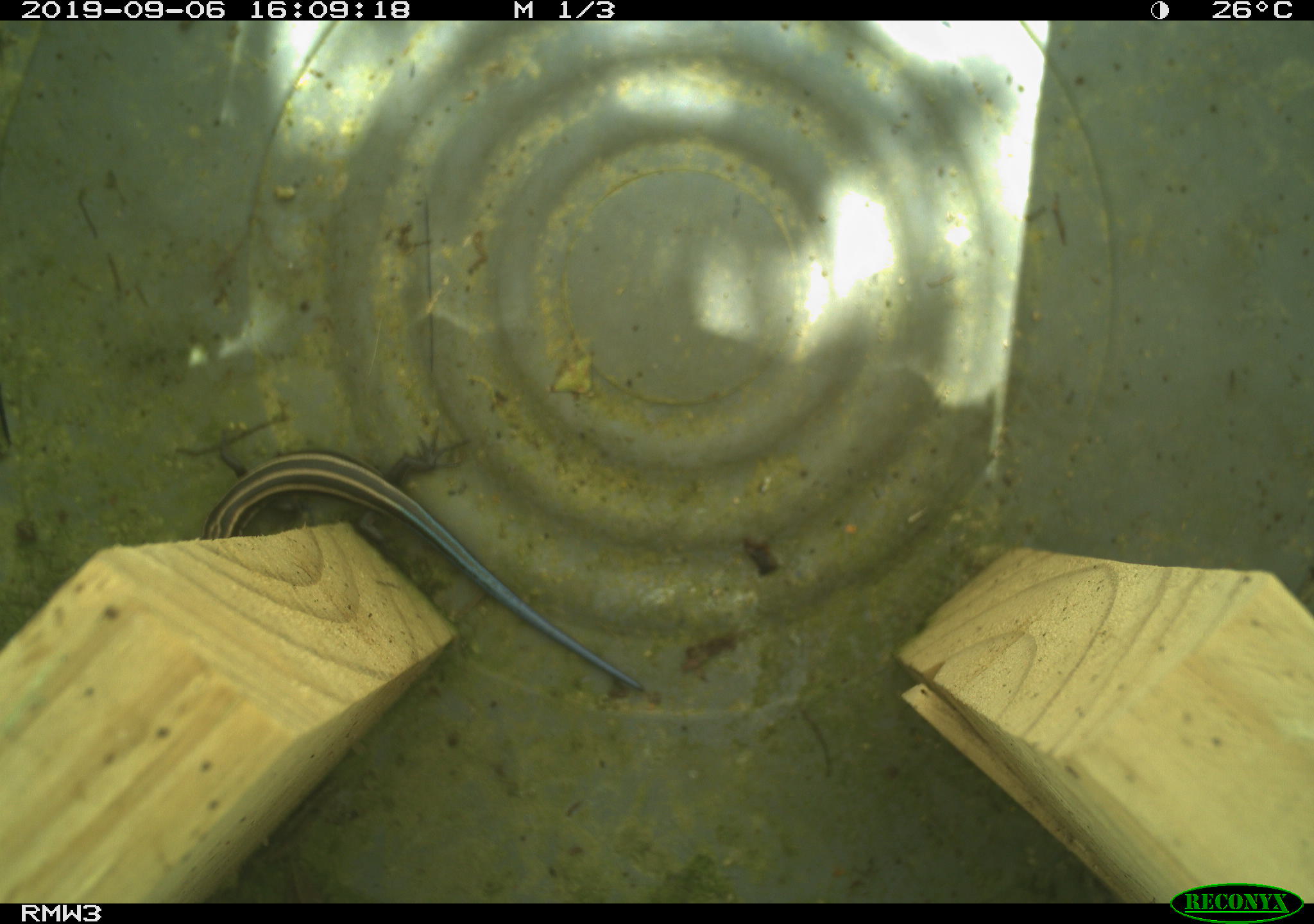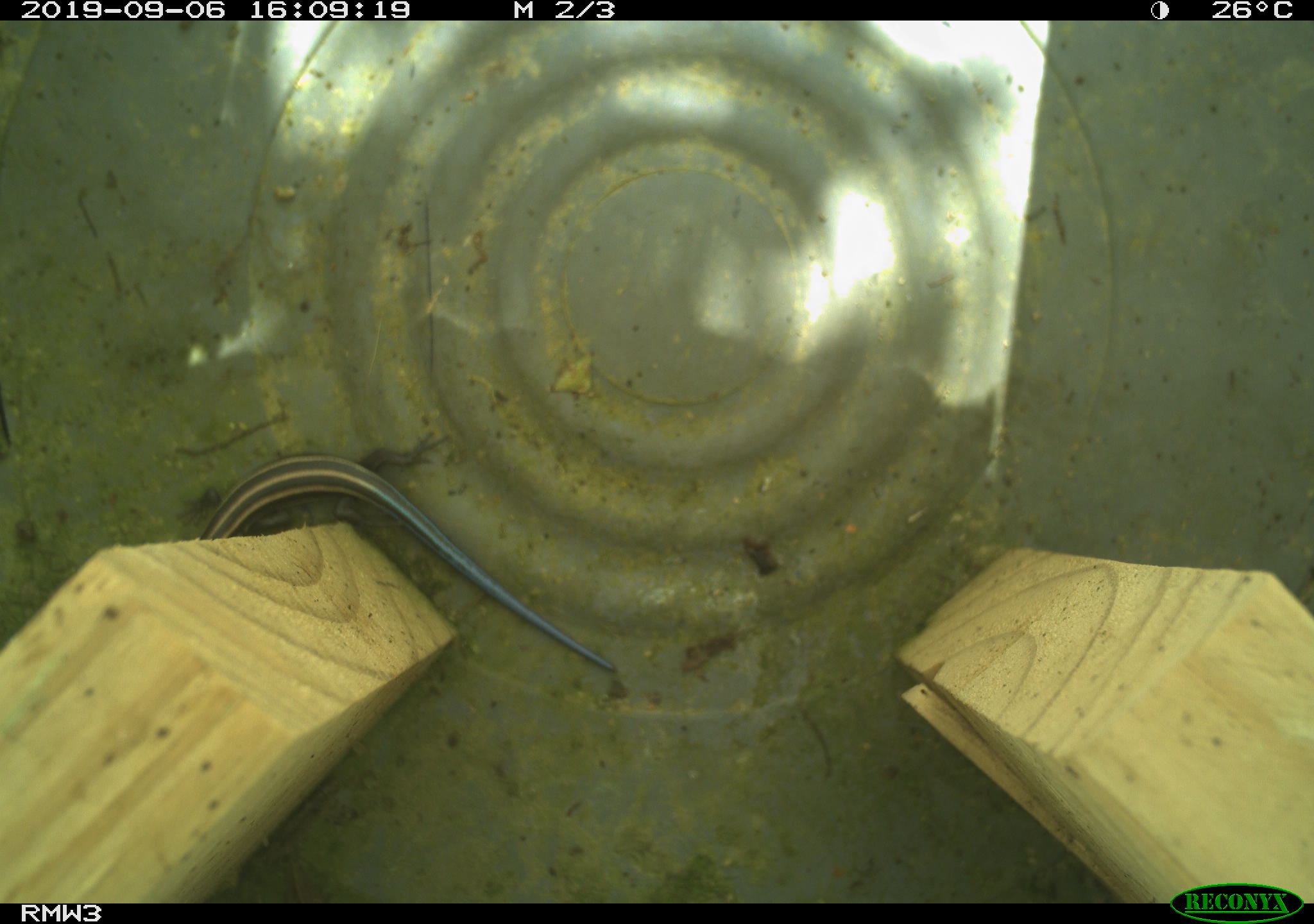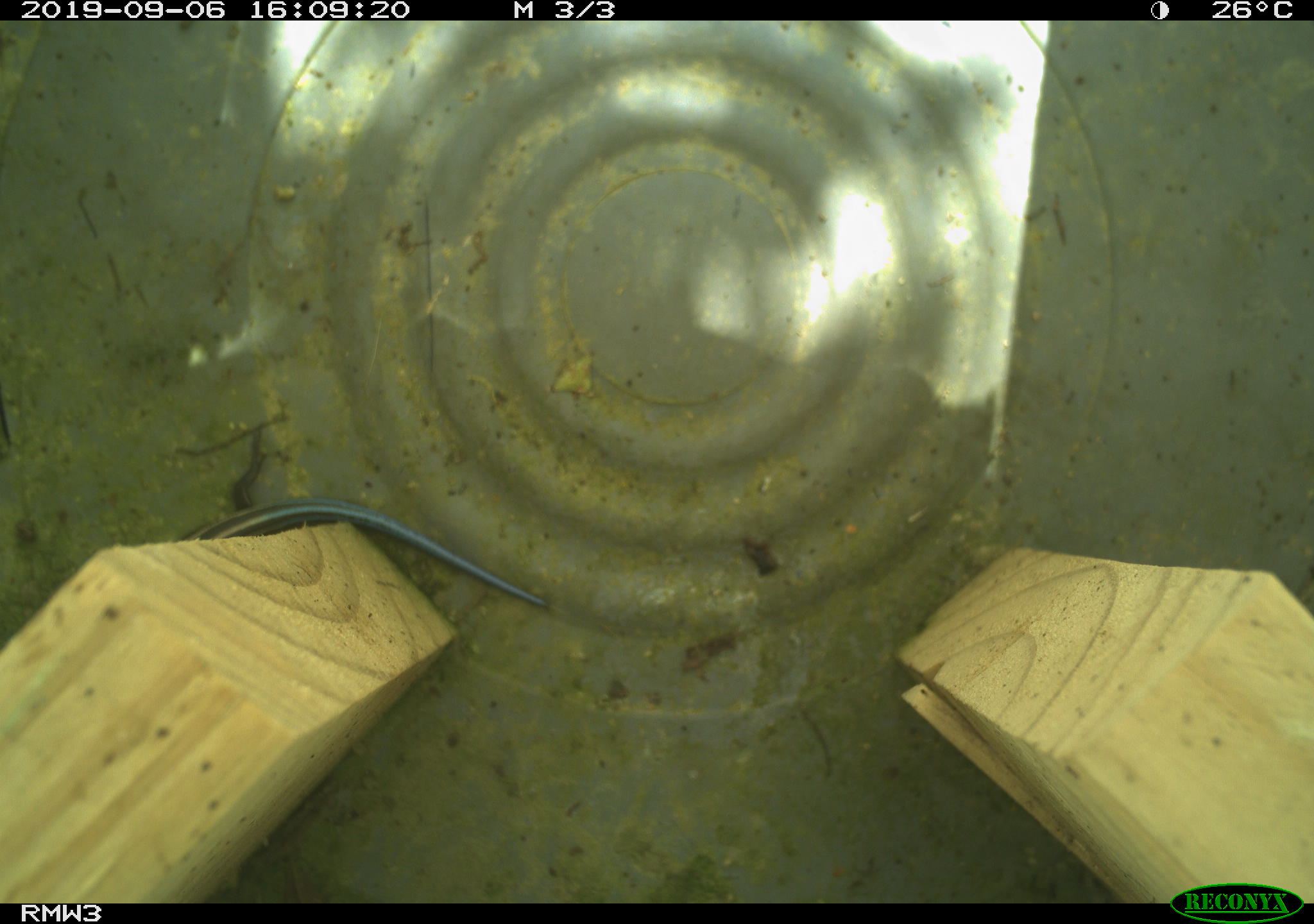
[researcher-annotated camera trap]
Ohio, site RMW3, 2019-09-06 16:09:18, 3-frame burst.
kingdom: Animalia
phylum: Chordata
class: Reptilia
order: Squamata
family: Scincidae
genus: Plestiodon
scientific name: Plestiodon fasciatus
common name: common five-lined skink